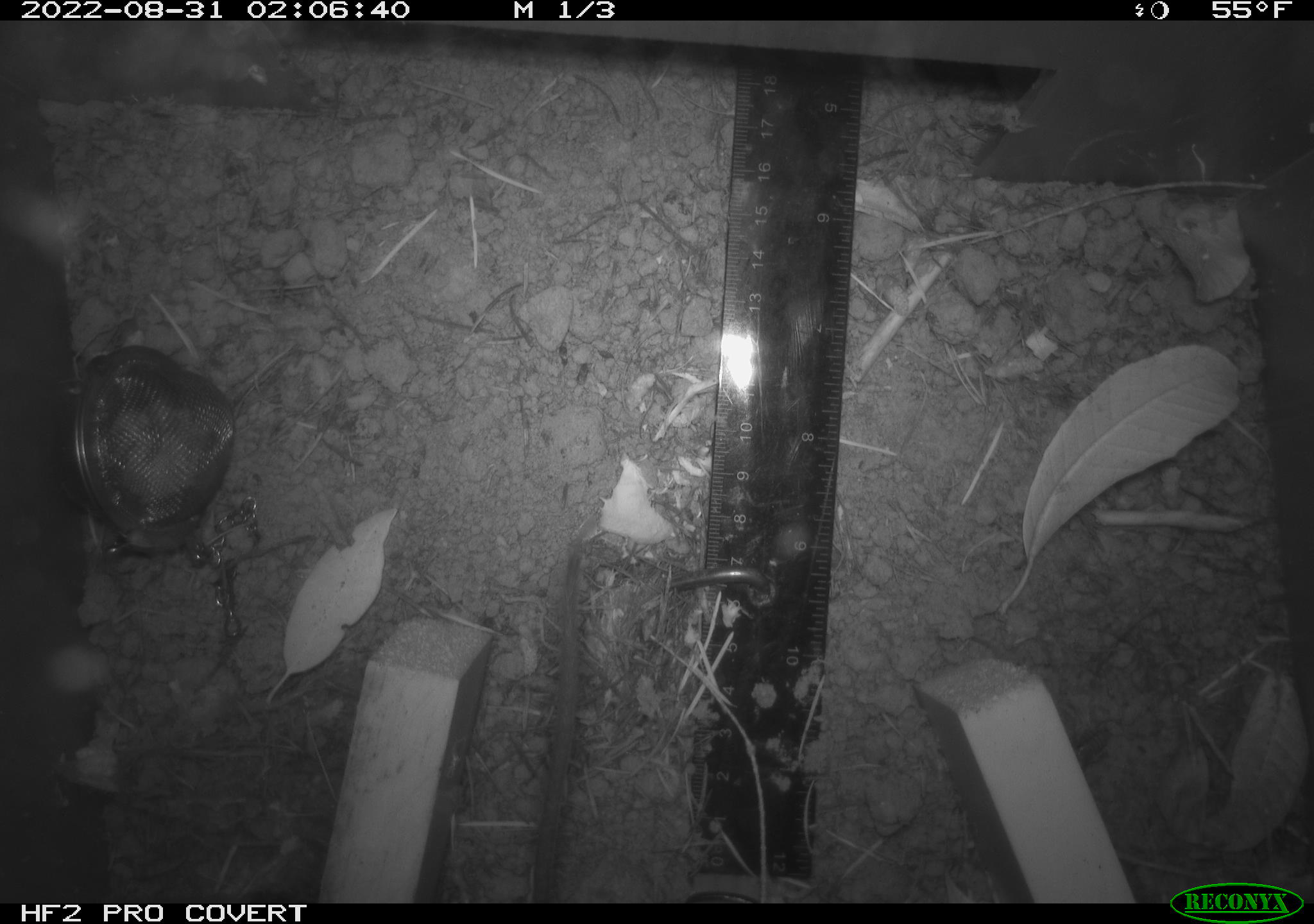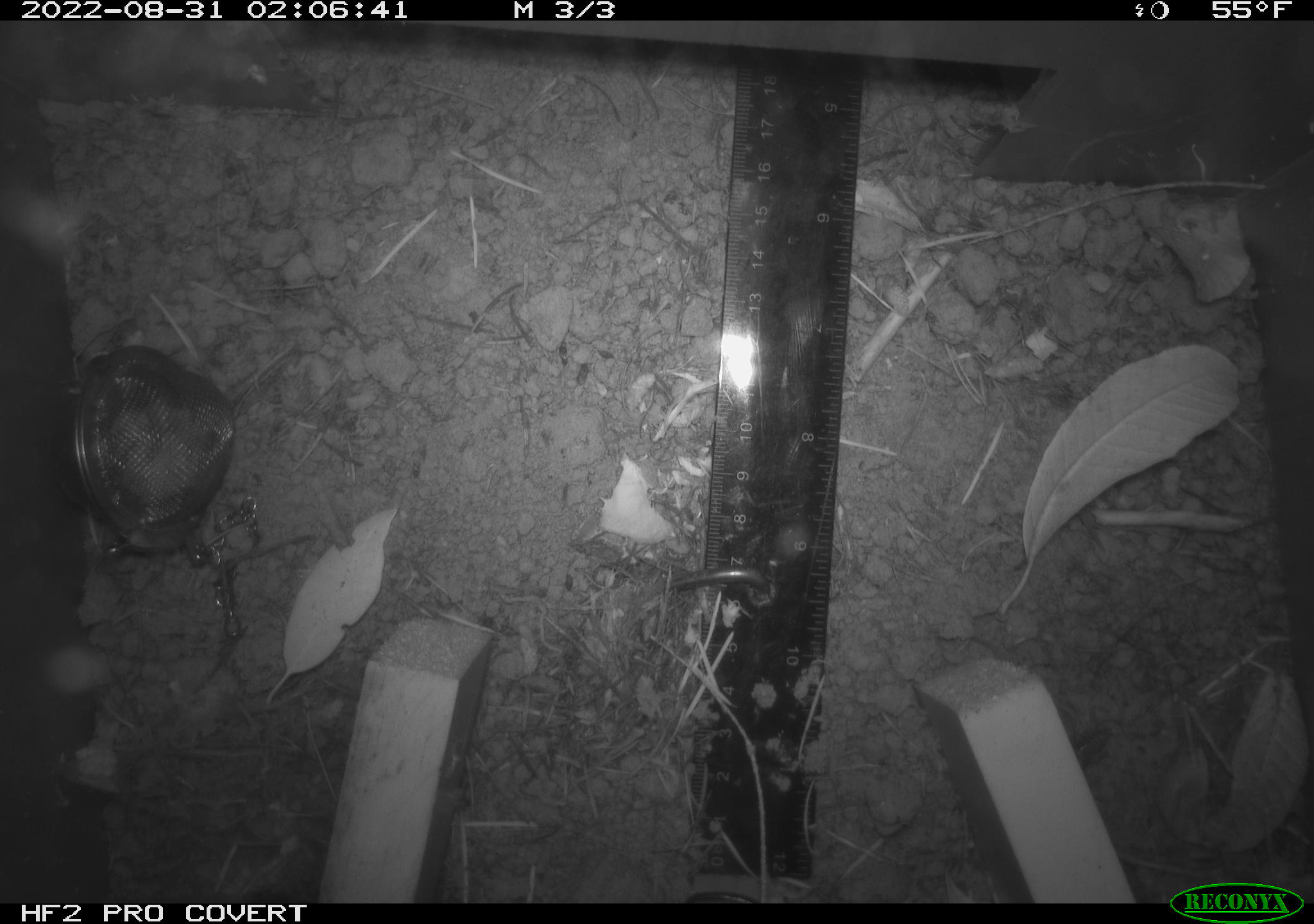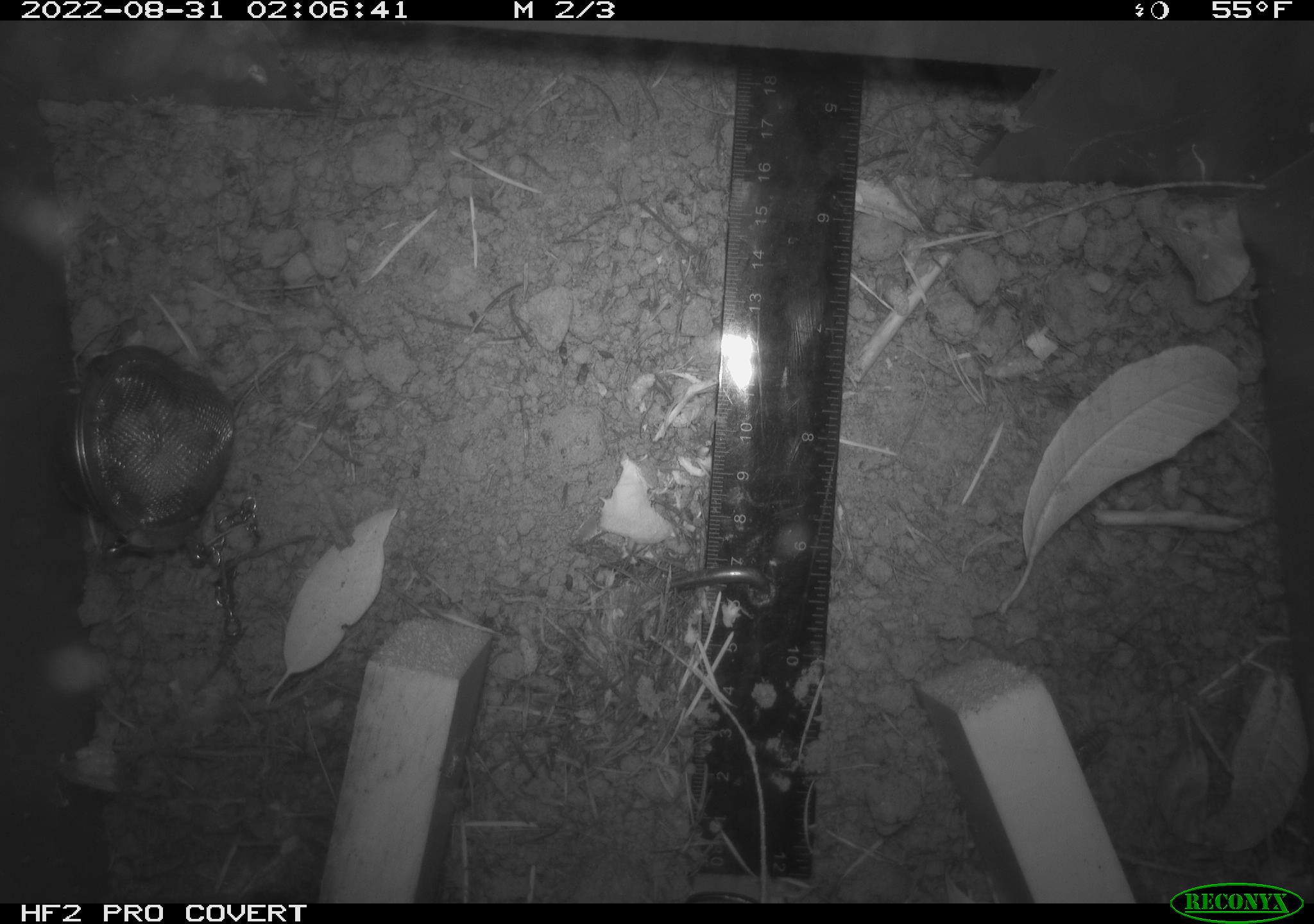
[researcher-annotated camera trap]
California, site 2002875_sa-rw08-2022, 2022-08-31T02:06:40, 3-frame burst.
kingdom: Animalia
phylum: Chordata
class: Mammalia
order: Rodentia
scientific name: Rodentia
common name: mouse species